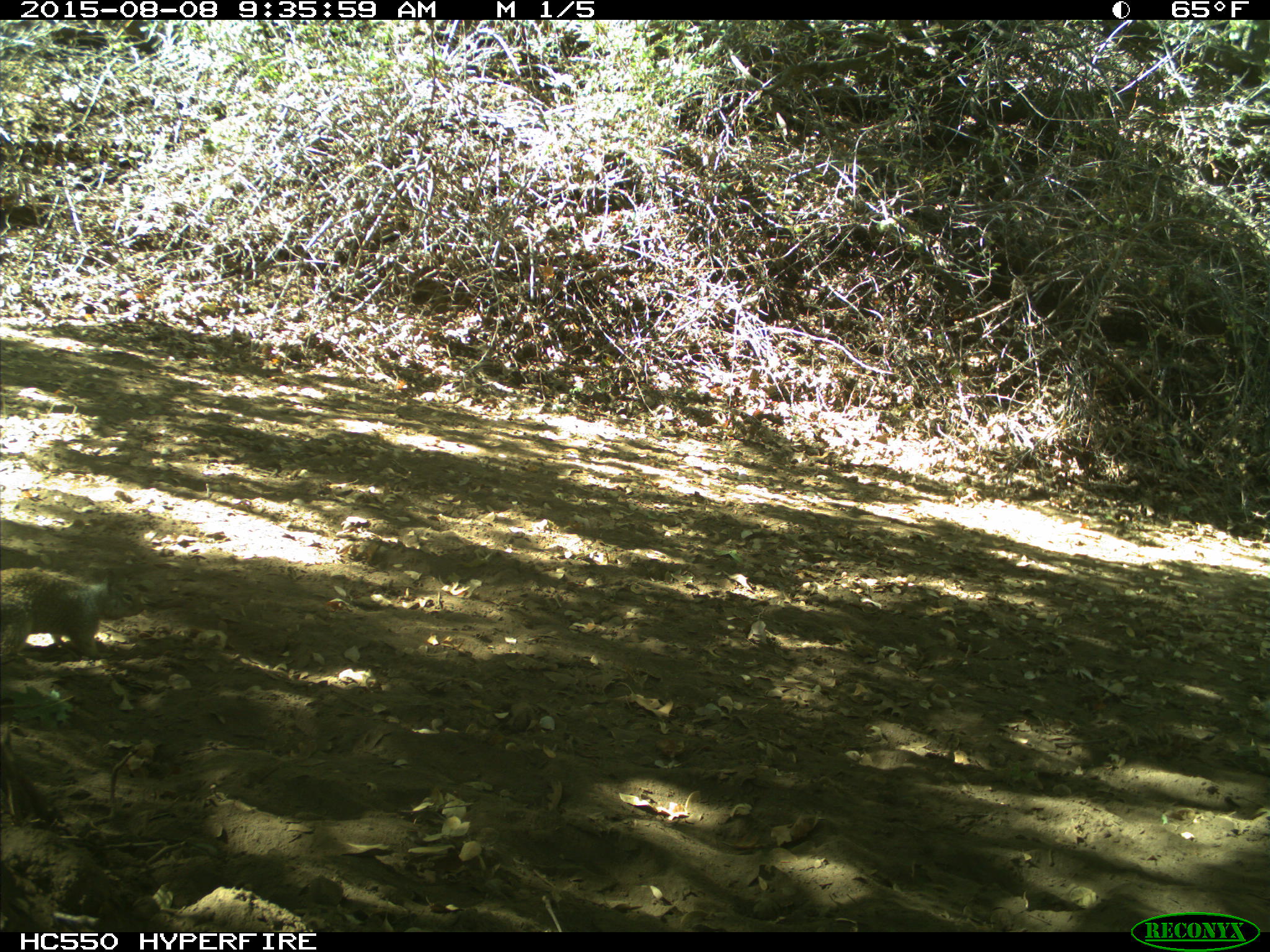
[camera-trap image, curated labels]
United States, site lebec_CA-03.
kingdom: Animalia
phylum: Chordata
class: Mammalia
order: Rodentia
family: Sciuridae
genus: Otospermophilus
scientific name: Otospermophilus beecheyi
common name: california ground squirrel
Otospermophilus beecheyi (california ground squirrel).